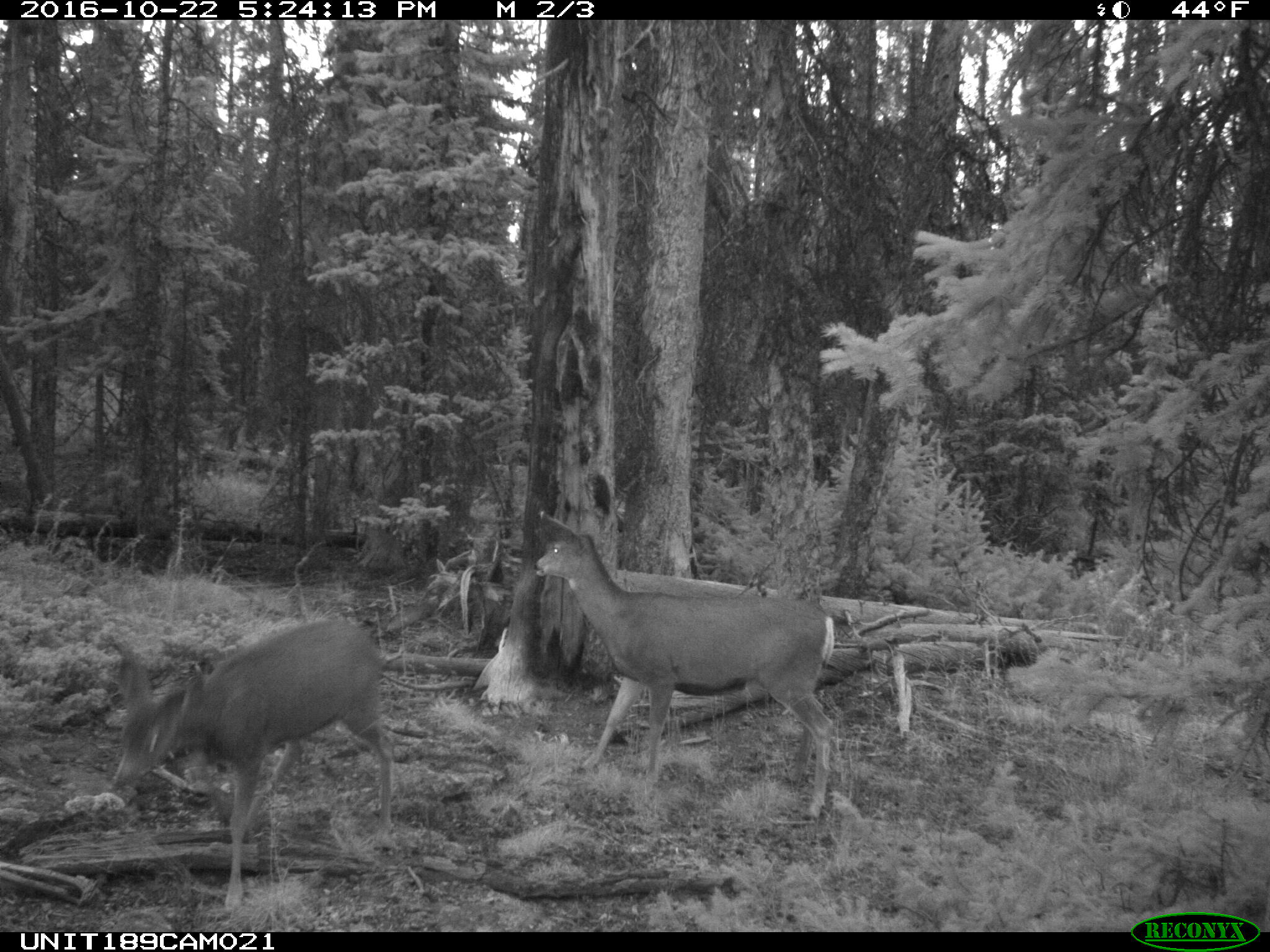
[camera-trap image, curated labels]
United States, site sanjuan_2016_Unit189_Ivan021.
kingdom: Animalia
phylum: Chordata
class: Mammalia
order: Artiodactyla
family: Cervidae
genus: Odocoileus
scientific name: Odocoileus hemionus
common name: mule deer